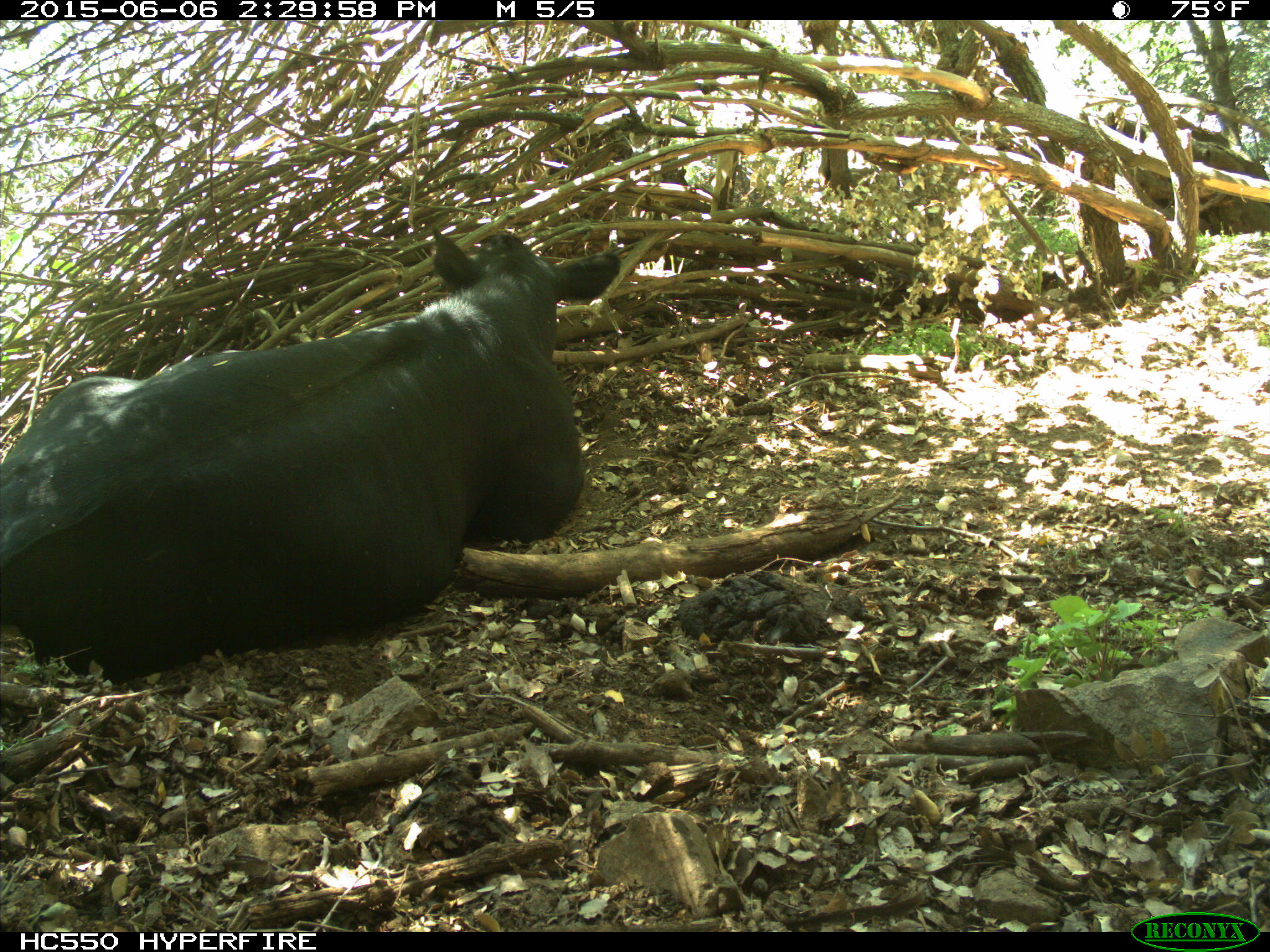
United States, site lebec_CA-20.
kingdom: Animalia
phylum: Chordata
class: Mammalia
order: Artiodactyla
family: Bovidae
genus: Bos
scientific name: Bos taurus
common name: domestic cow